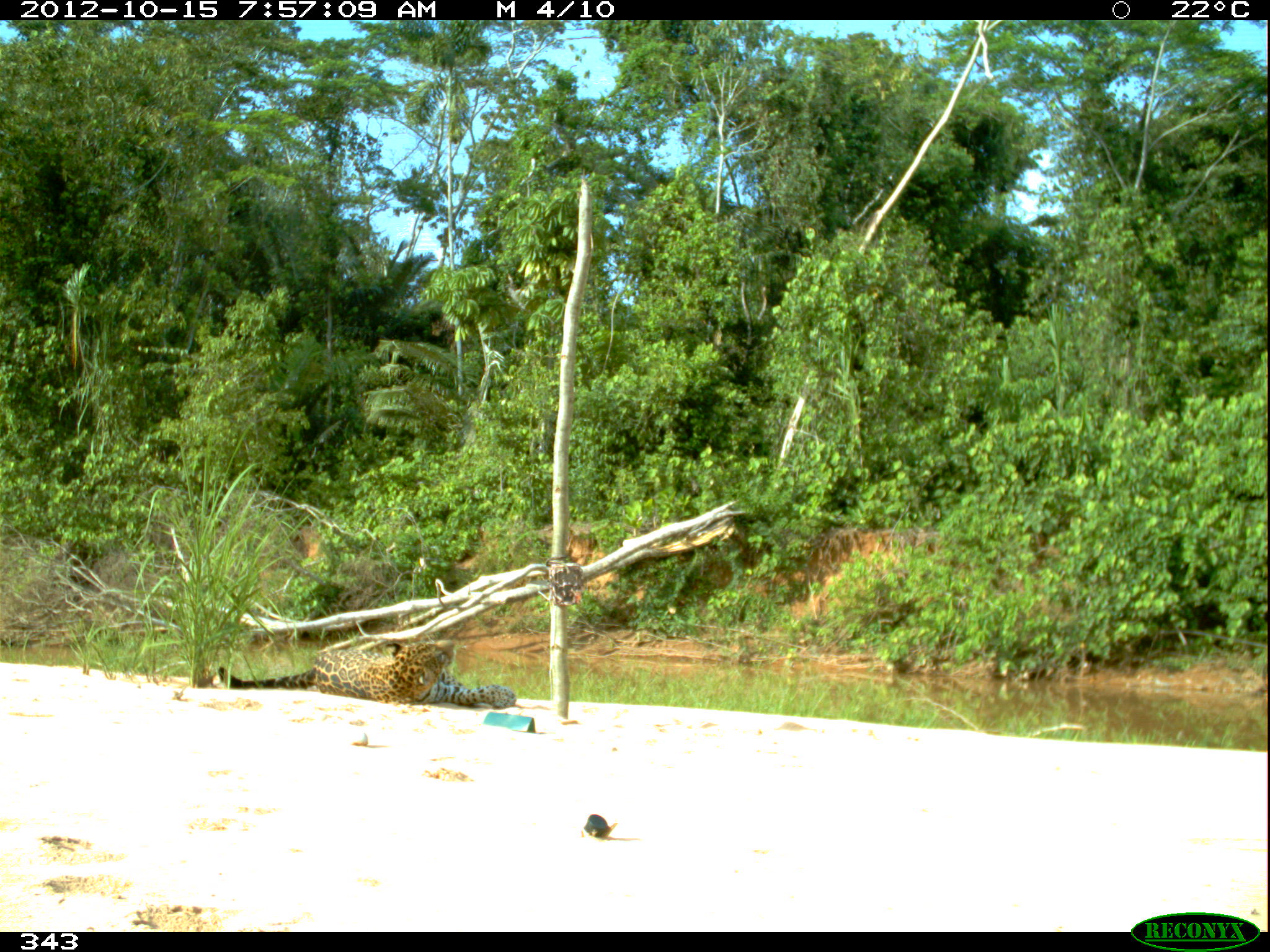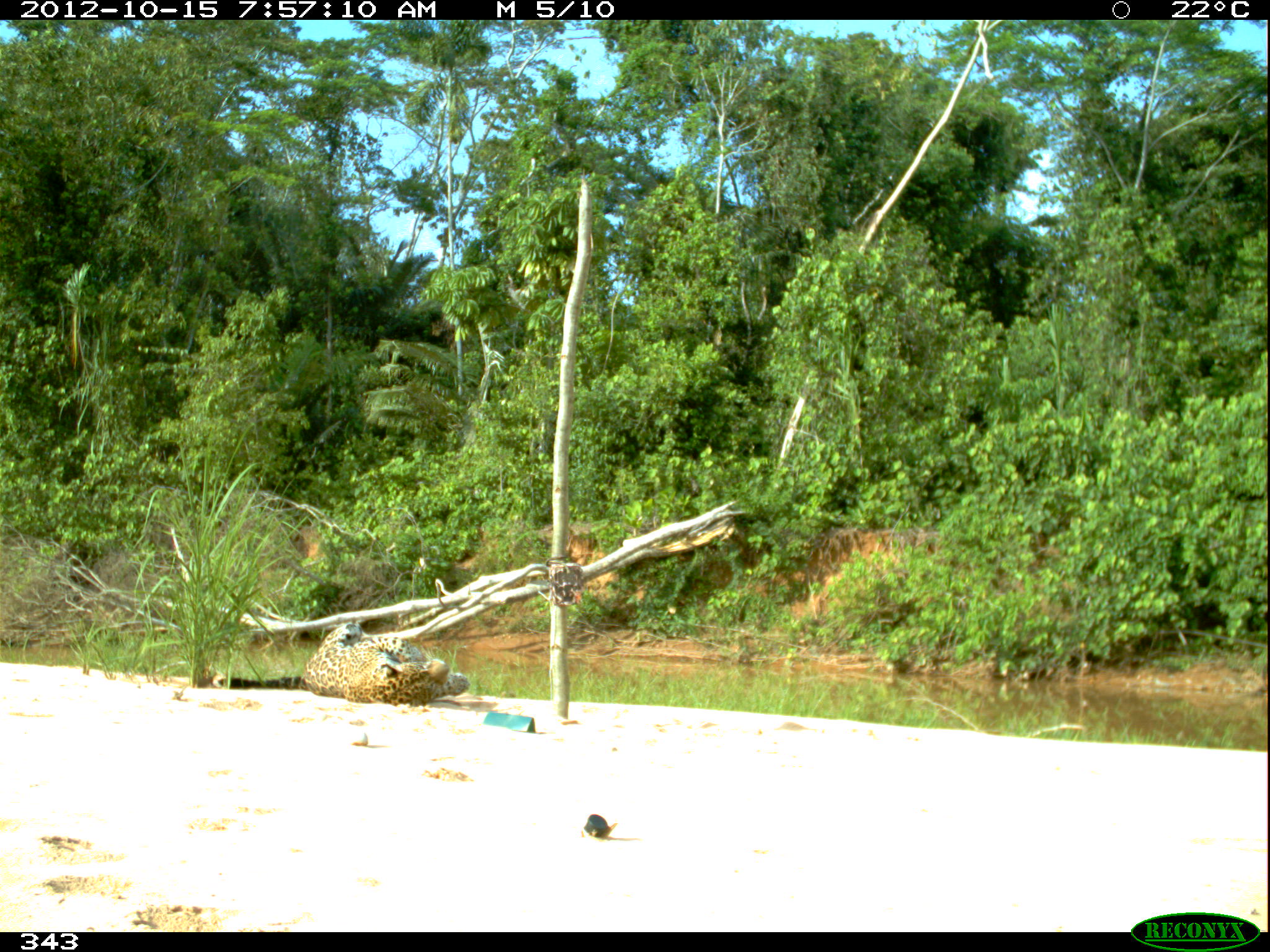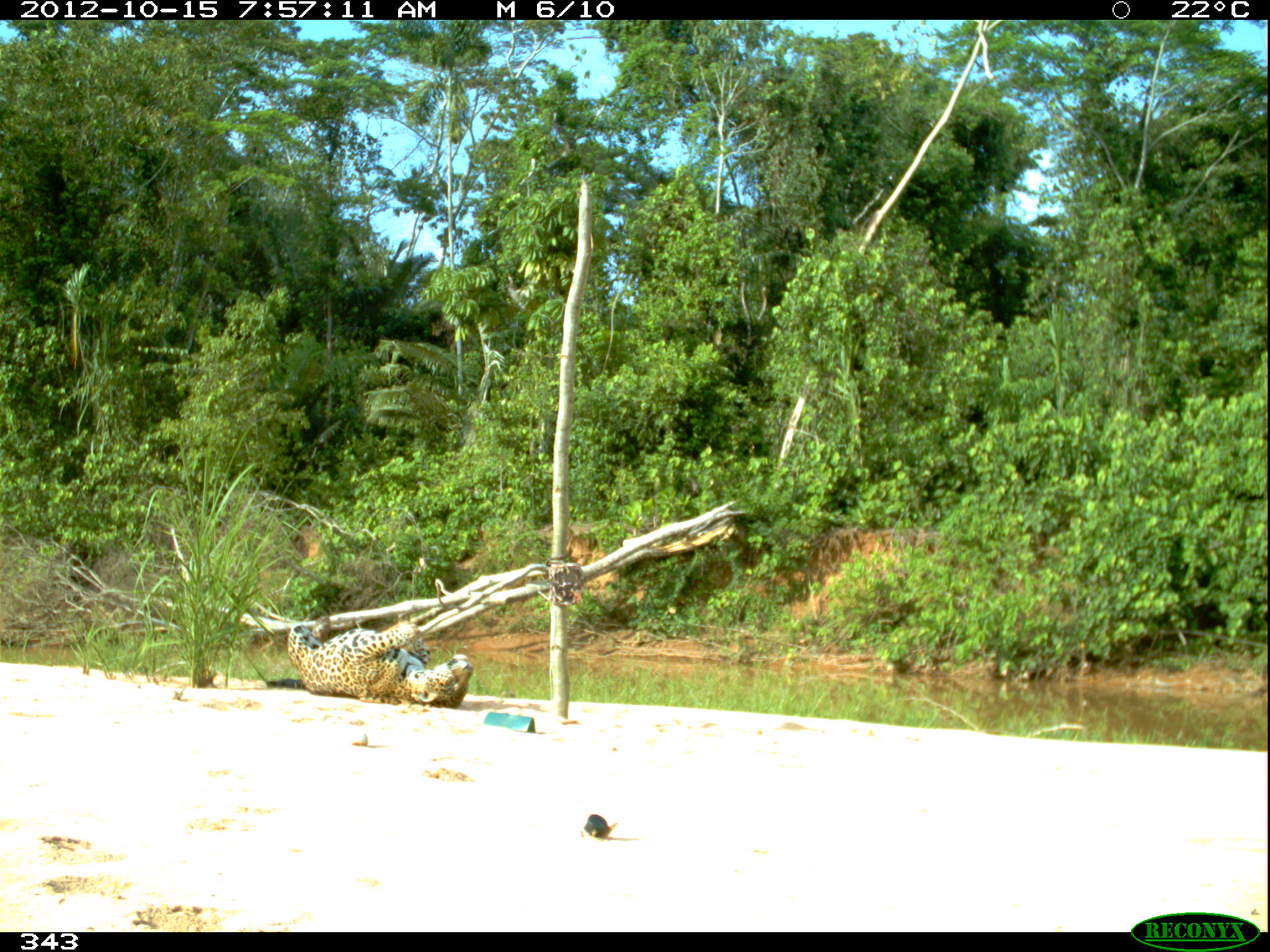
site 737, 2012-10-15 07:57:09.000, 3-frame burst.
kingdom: Animalia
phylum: Chordata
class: Mammalia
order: Carnivora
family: Felidae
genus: Panthera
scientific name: Panthera onca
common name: jaguar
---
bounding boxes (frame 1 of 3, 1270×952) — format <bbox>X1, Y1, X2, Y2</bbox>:
panthera onca: <bbox>217, 640, 518, 712</bbox>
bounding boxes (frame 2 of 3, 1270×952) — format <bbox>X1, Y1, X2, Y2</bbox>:
panthera onca: <bbox>207, 621, 473, 711</bbox>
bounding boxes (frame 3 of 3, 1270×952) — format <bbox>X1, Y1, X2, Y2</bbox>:
panthera onca: <bbox>286, 614, 475, 707</bbox>